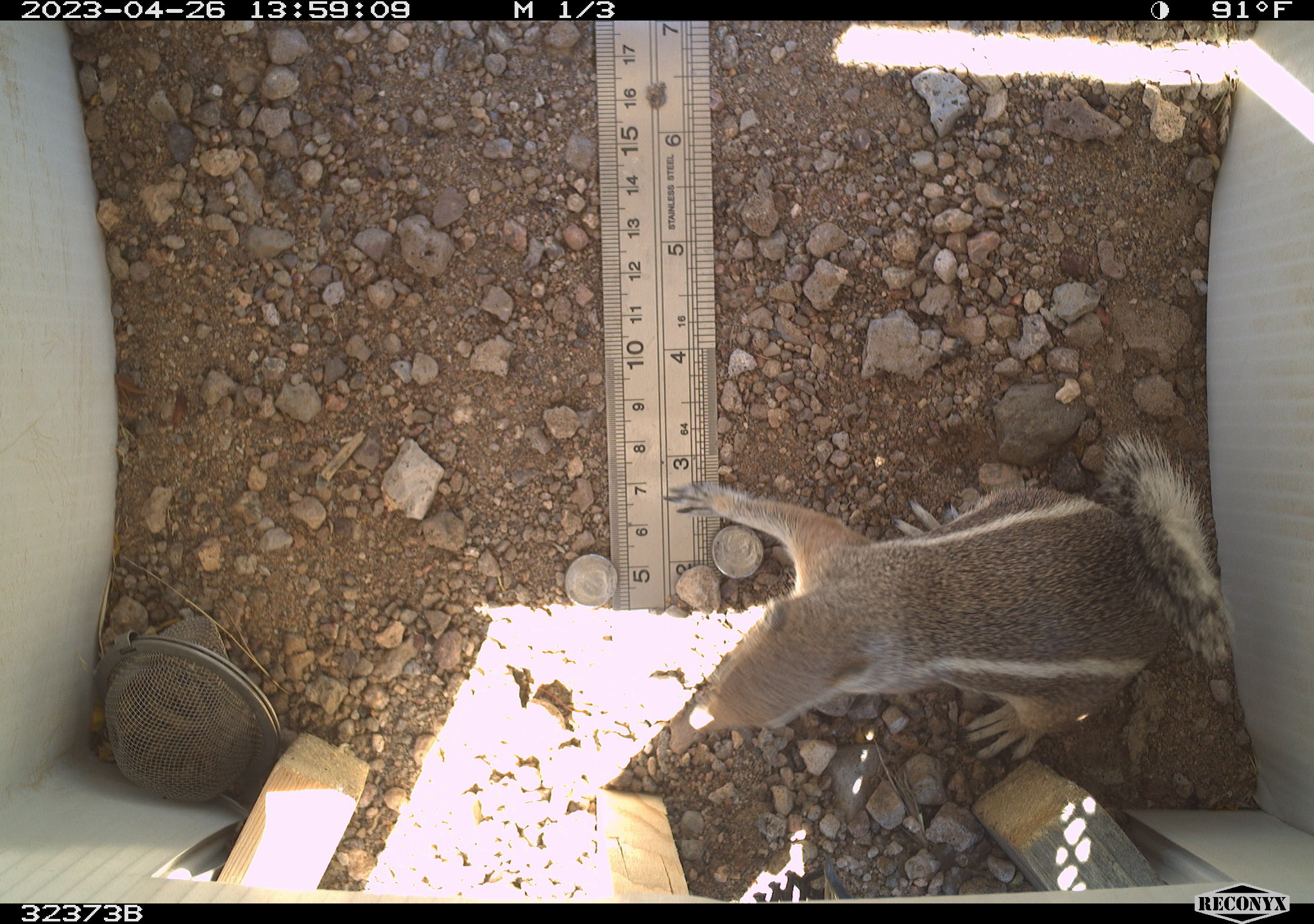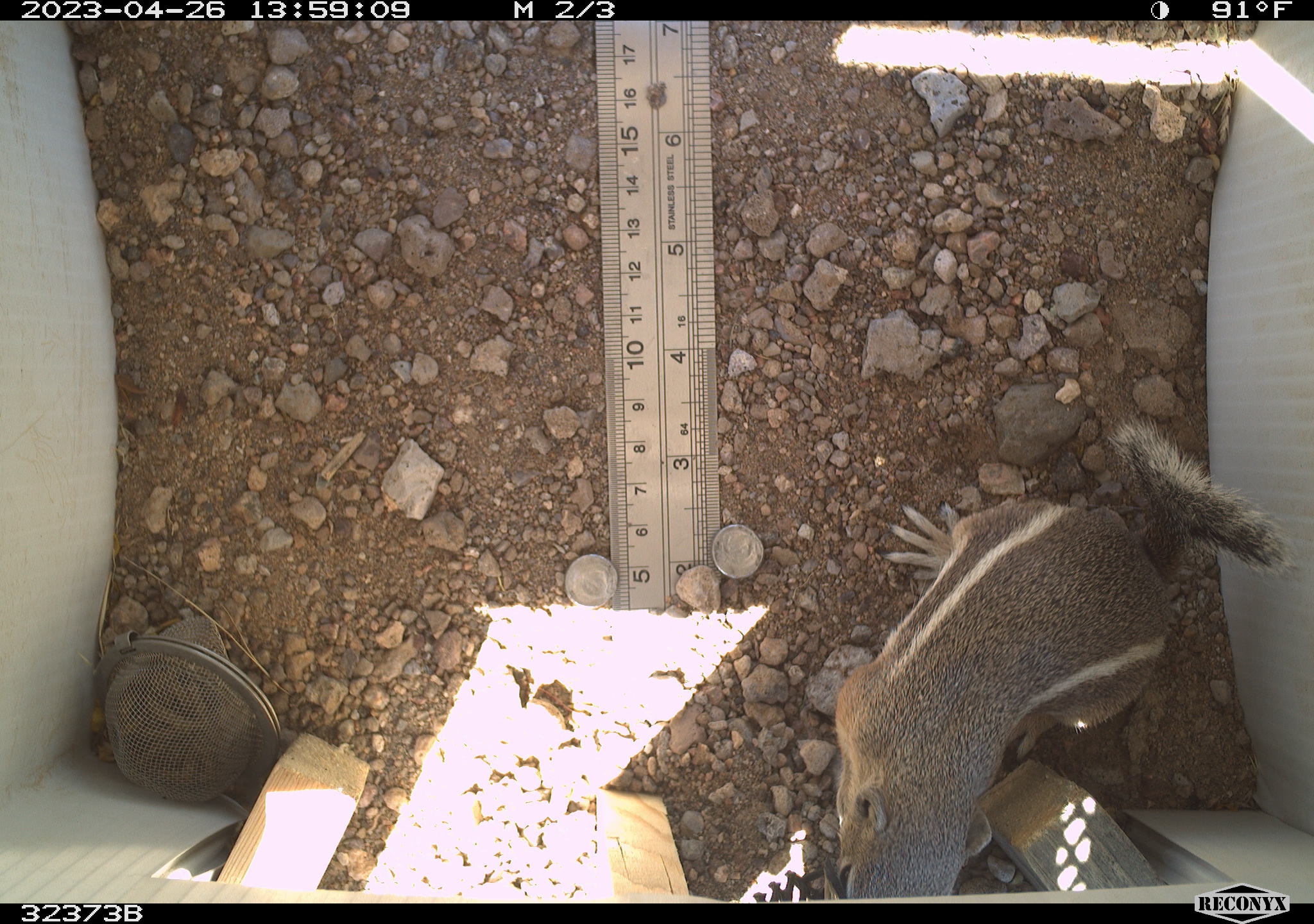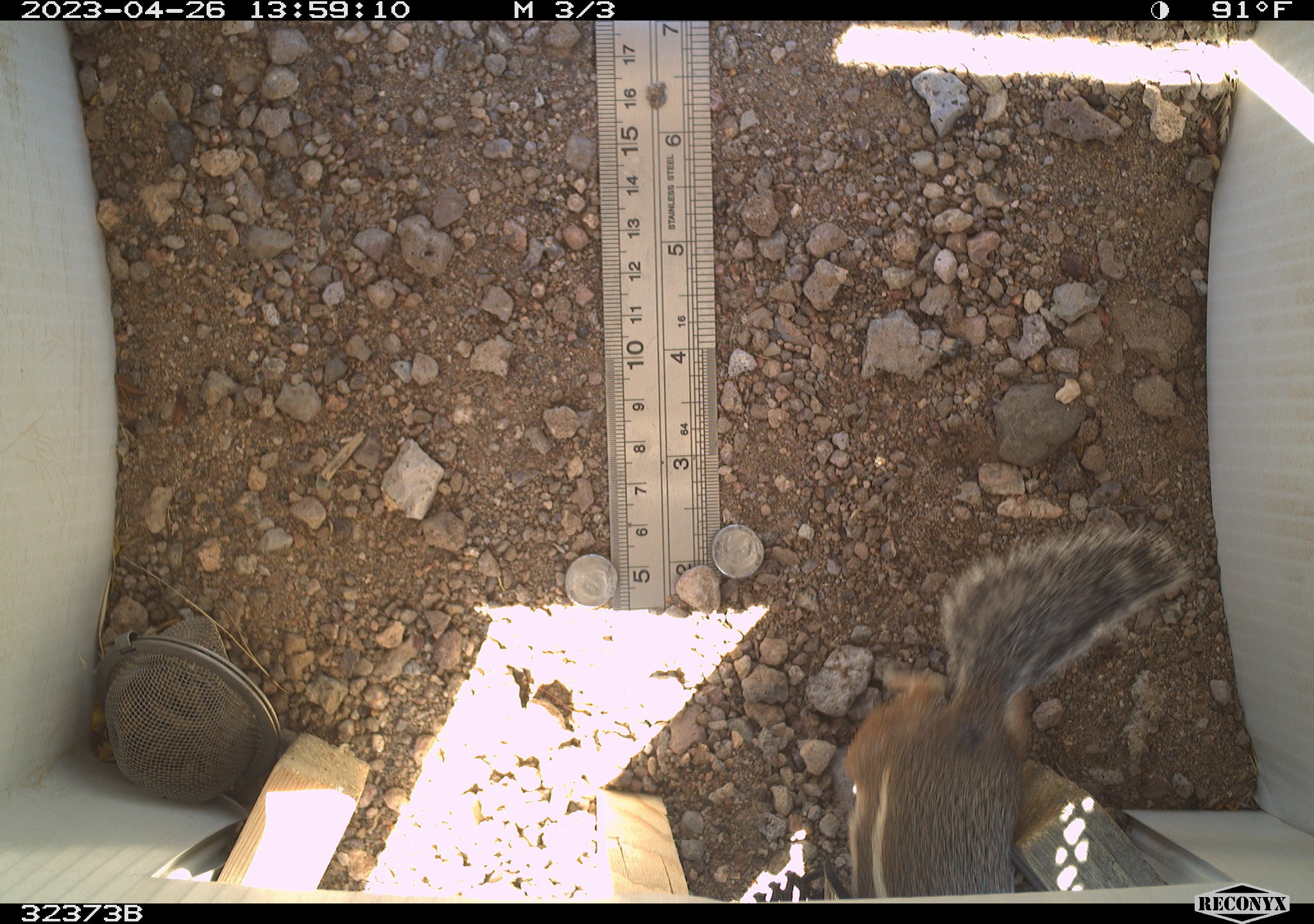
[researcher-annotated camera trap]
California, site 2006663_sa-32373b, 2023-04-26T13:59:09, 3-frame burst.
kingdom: Animalia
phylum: Chordata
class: Mammalia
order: Rodentia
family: Sciuridae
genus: Ammospermophilus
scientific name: Ammospermophilus leucurus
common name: white-tailed antelope squirrel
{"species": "white-tailed antelope squirrel (Ammospermophilus leucurus)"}